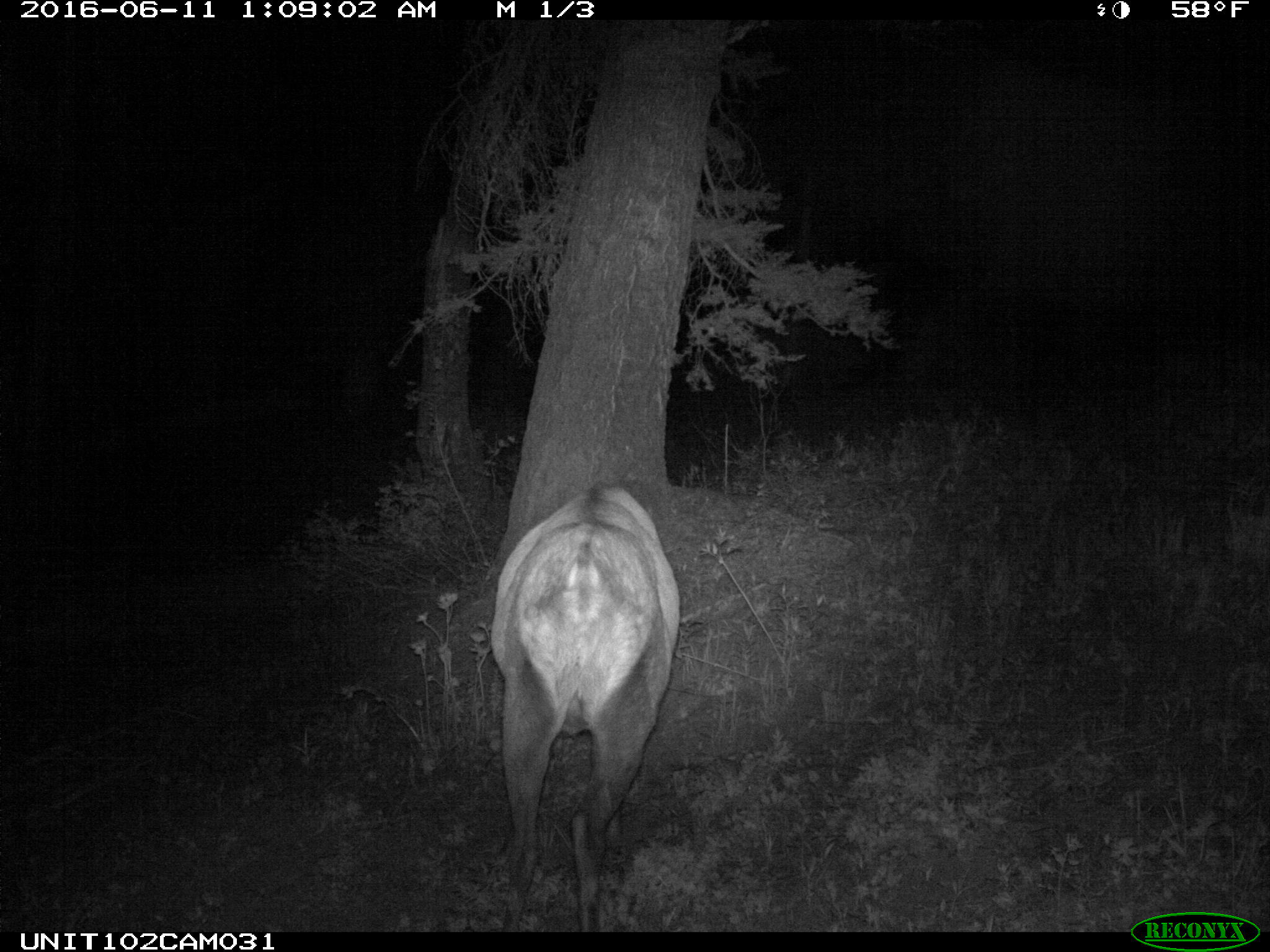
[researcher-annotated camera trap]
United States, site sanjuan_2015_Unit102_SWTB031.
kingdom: Animalia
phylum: Chordata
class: Mammalia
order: Artiodactyla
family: Cervidae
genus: Cervus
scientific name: Cervus elaphus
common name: red deer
Cervus elaphus (red deer).